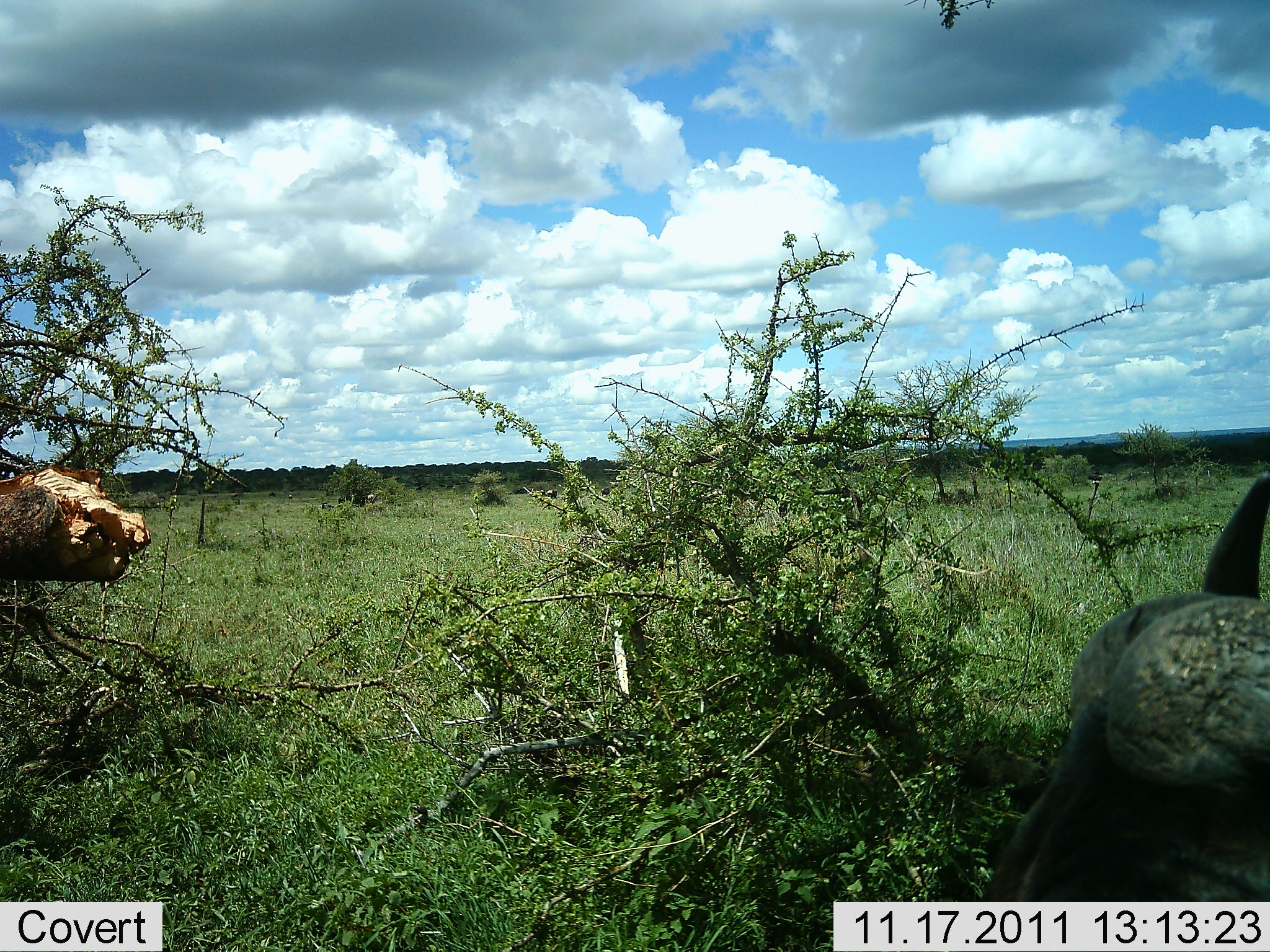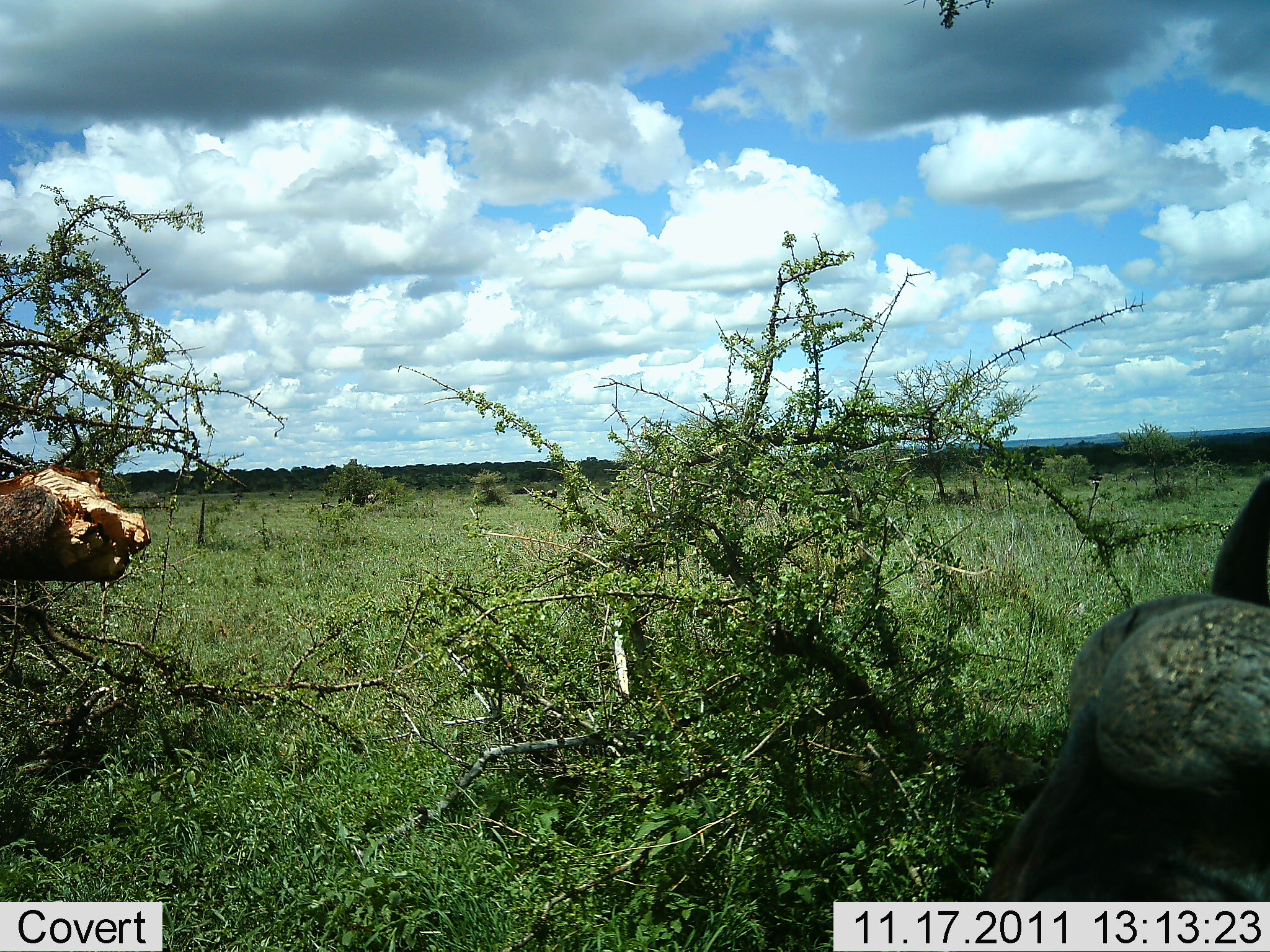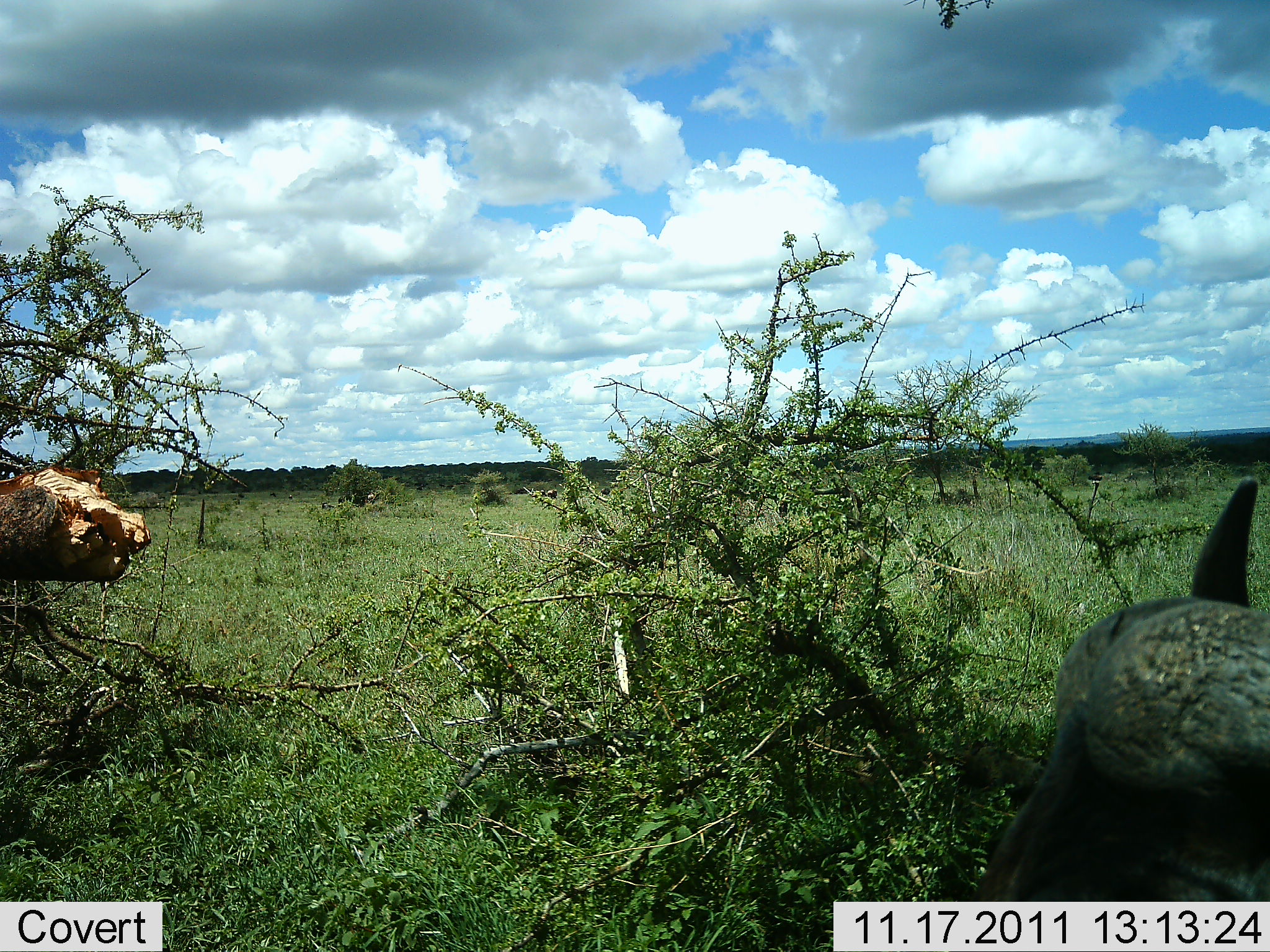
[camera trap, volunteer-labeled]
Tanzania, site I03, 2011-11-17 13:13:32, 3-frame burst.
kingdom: Animalia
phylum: Chordata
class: Mammalia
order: Artiodactyla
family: Bovidae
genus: Syncerus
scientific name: Syncerus caffer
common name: cape buffalo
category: buffalo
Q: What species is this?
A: Buffalo (cape buffalo) (Syncerus caffer).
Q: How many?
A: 1.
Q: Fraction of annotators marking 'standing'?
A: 20%.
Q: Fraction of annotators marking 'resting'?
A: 40%.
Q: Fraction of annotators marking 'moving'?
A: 30%.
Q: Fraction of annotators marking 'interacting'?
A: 0%.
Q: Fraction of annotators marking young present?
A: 0%.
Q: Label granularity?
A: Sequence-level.